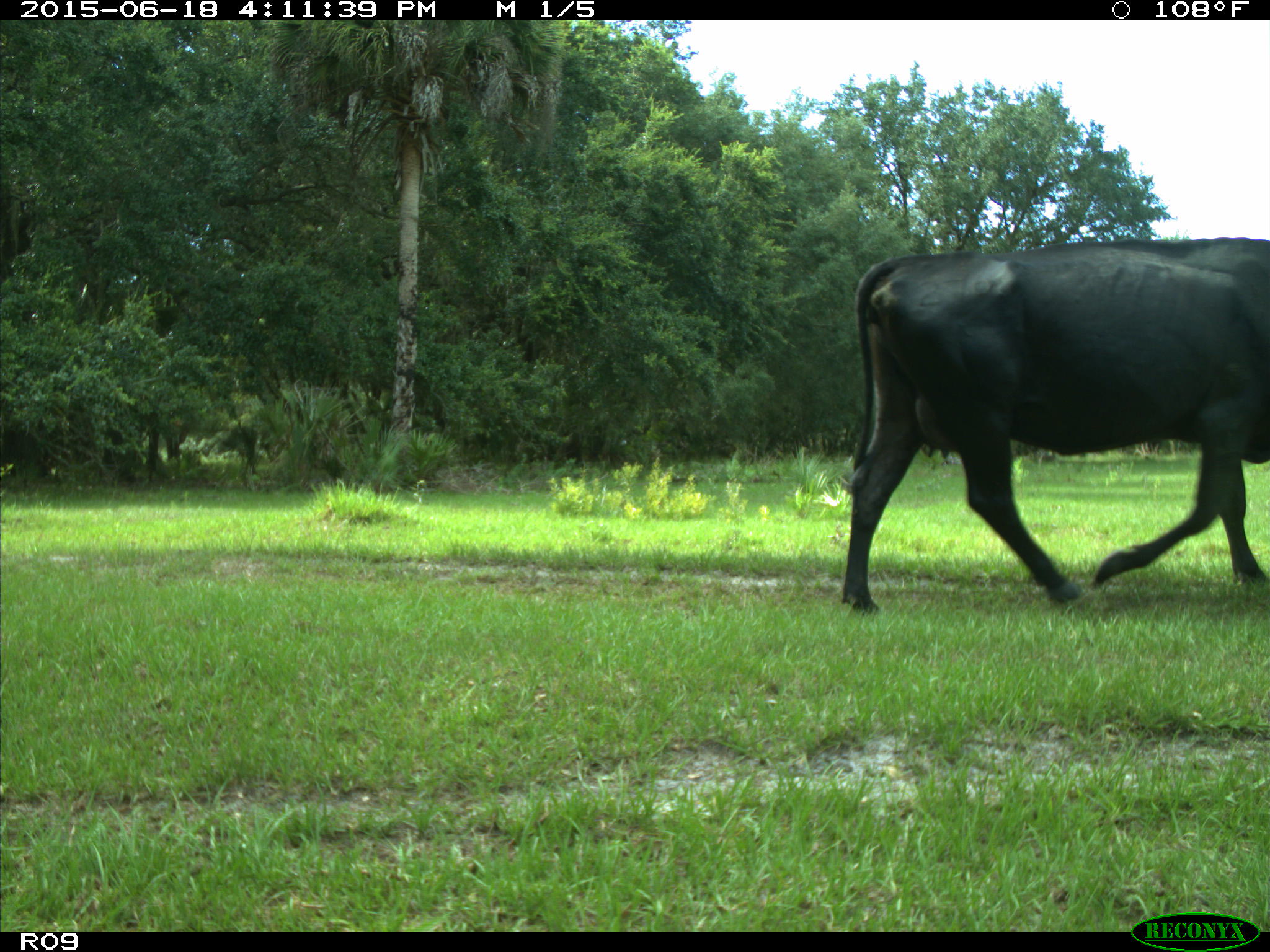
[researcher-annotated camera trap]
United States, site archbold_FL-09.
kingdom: Animalia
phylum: Chordata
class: Mammalia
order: Artiodactyla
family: Bovidae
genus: Bos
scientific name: Bos taurus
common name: domestic cow